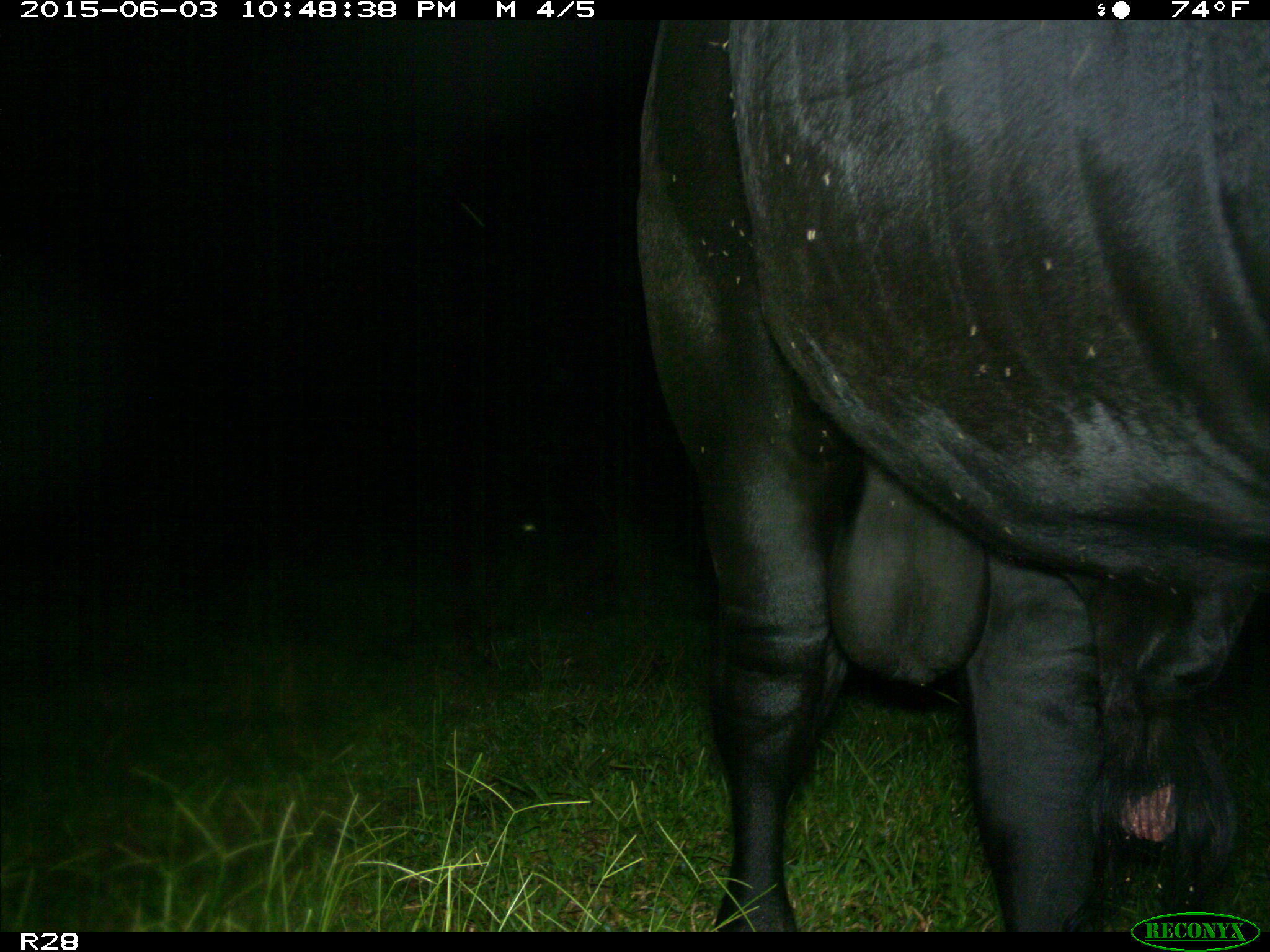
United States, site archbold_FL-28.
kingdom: Animalia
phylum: Chordata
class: Mammalia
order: Artiodactyla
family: Bovidae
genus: Bos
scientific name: Bos taurus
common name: domestic cow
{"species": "Bos taurus (domestic cow)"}